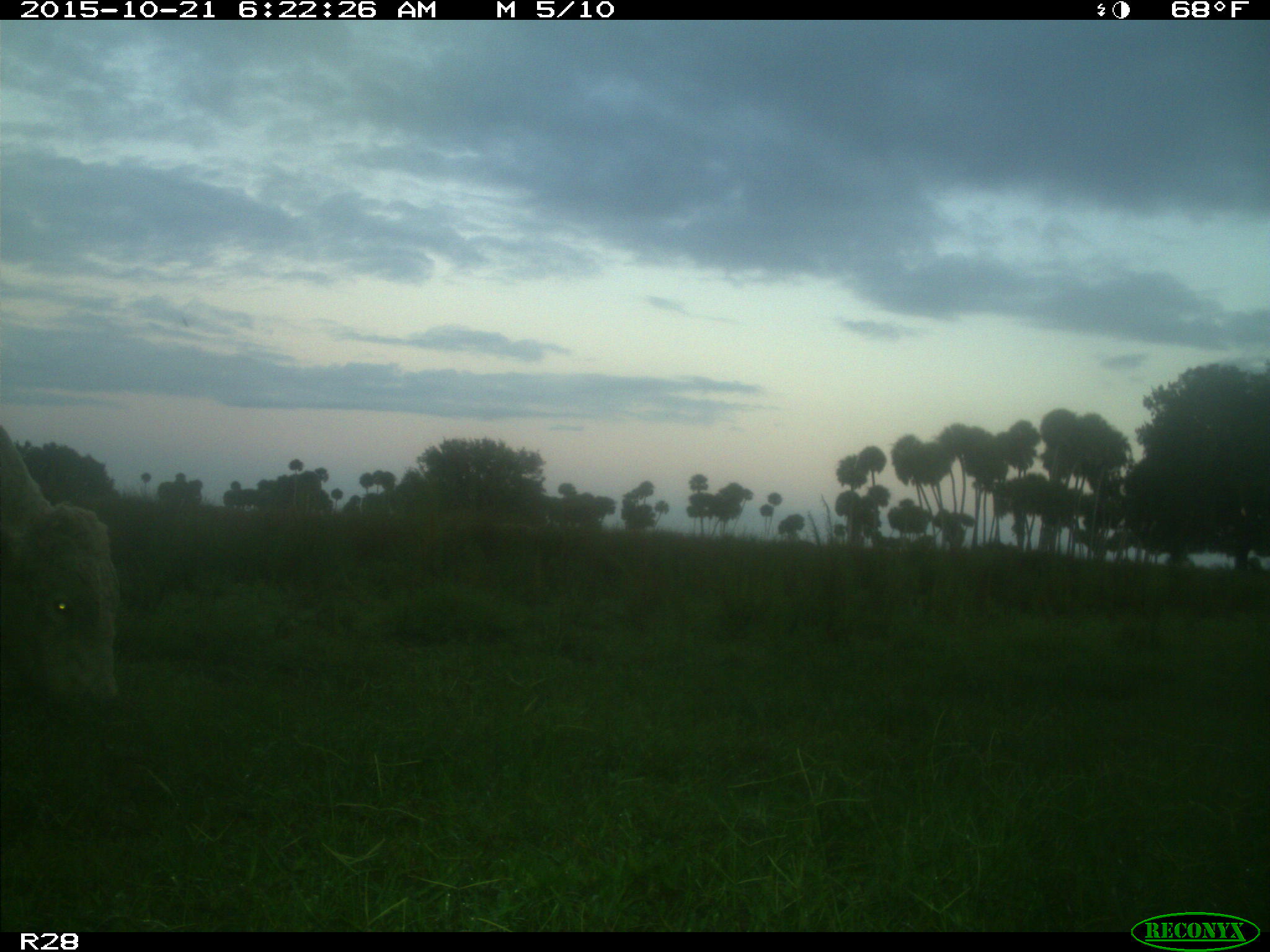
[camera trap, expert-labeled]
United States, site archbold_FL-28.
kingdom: Animalia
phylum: Chordata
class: Mammalia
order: Artiodactyla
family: Bovidae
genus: Bos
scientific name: Bos taurus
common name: domestic cow